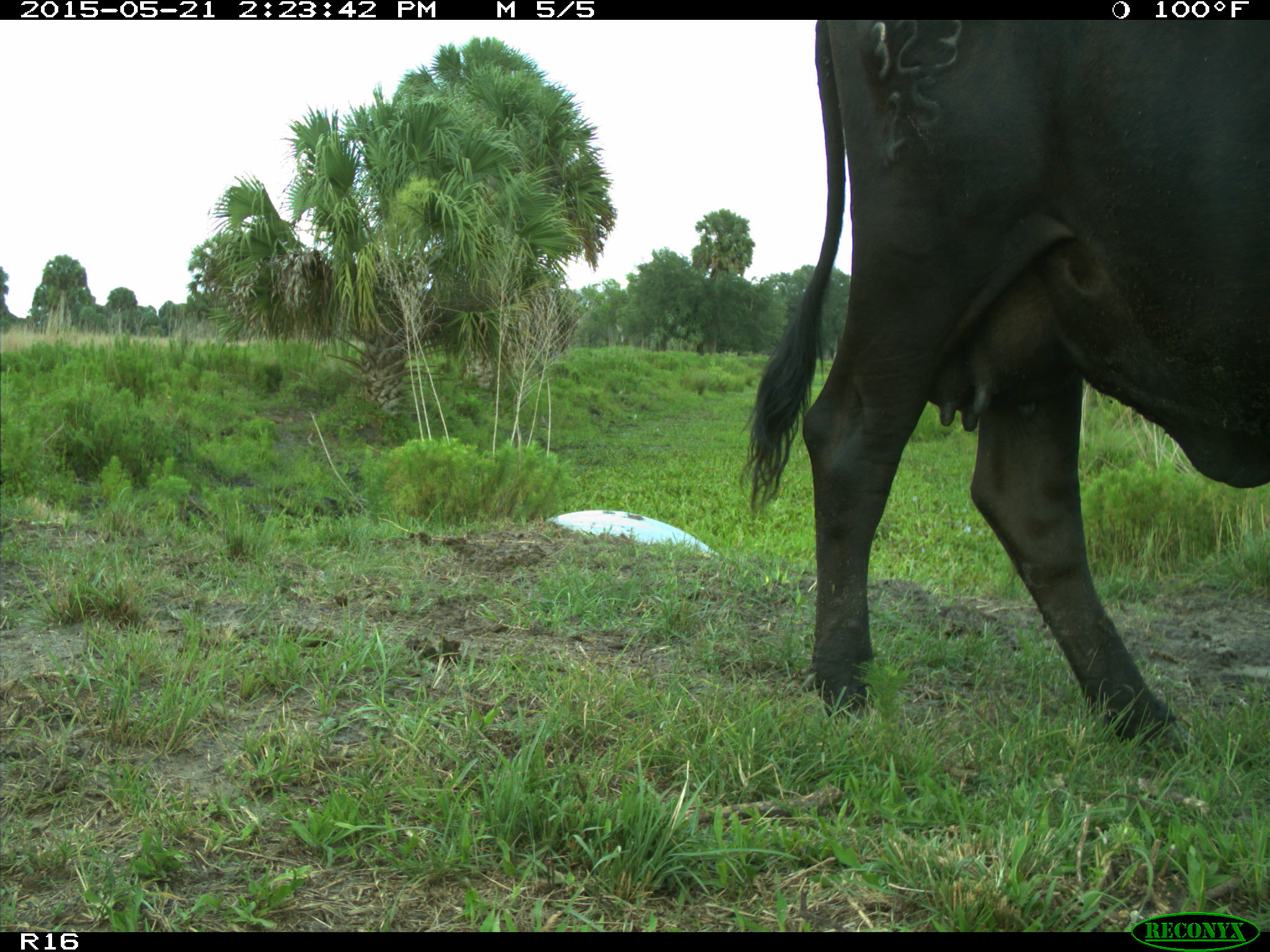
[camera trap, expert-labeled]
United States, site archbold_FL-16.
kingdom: Animalia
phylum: Chordata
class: Mammalia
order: Artiodactyla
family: Bovidae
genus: Bos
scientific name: Bos taurus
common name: domestic cow